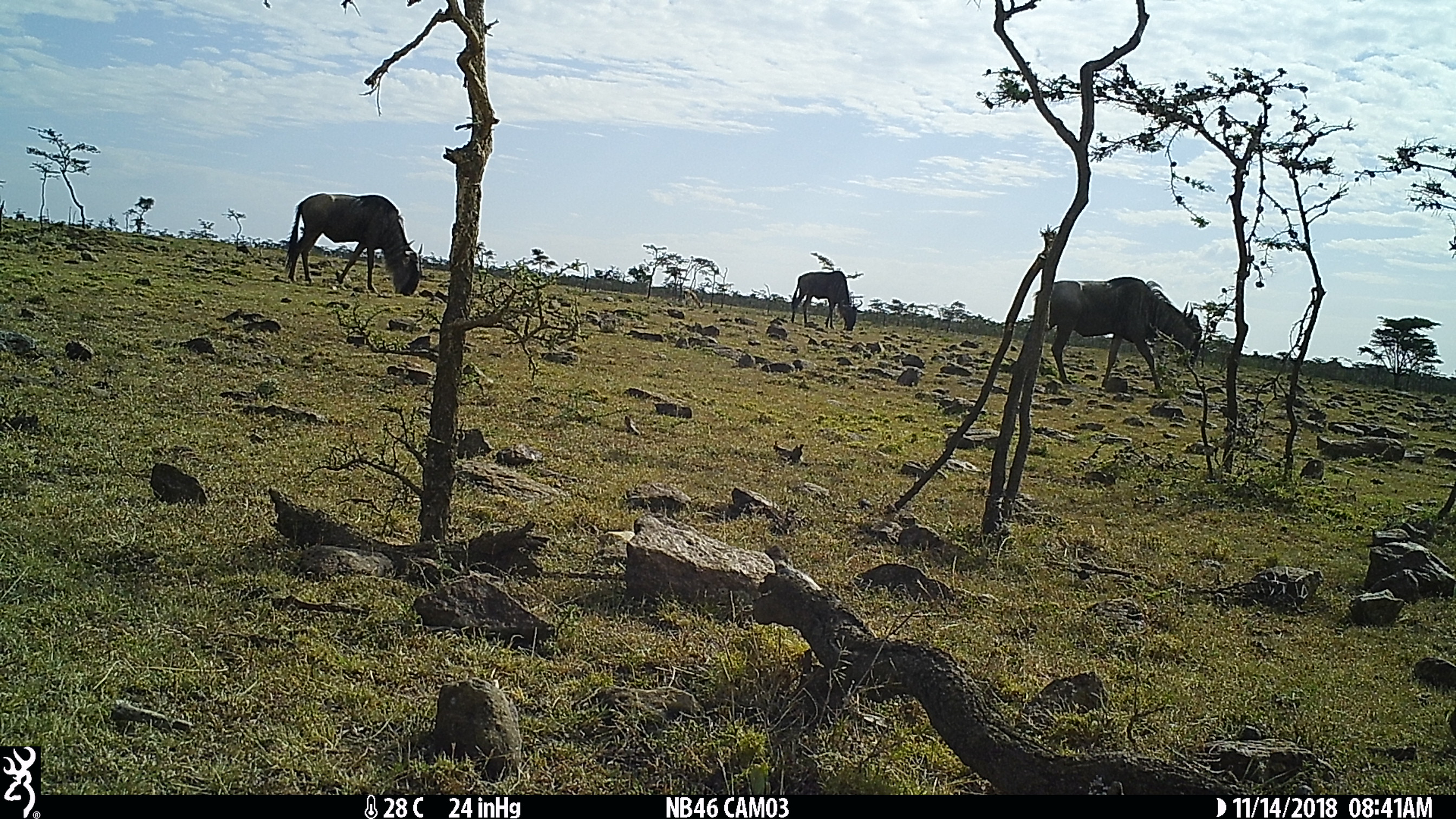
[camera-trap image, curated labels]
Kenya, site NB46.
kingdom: Animalia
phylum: Chordata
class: Mammalia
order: Artiodactyla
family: Bovidae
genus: Connochaetes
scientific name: Connochaetes taurinus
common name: blue wildebeest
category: wildebeest